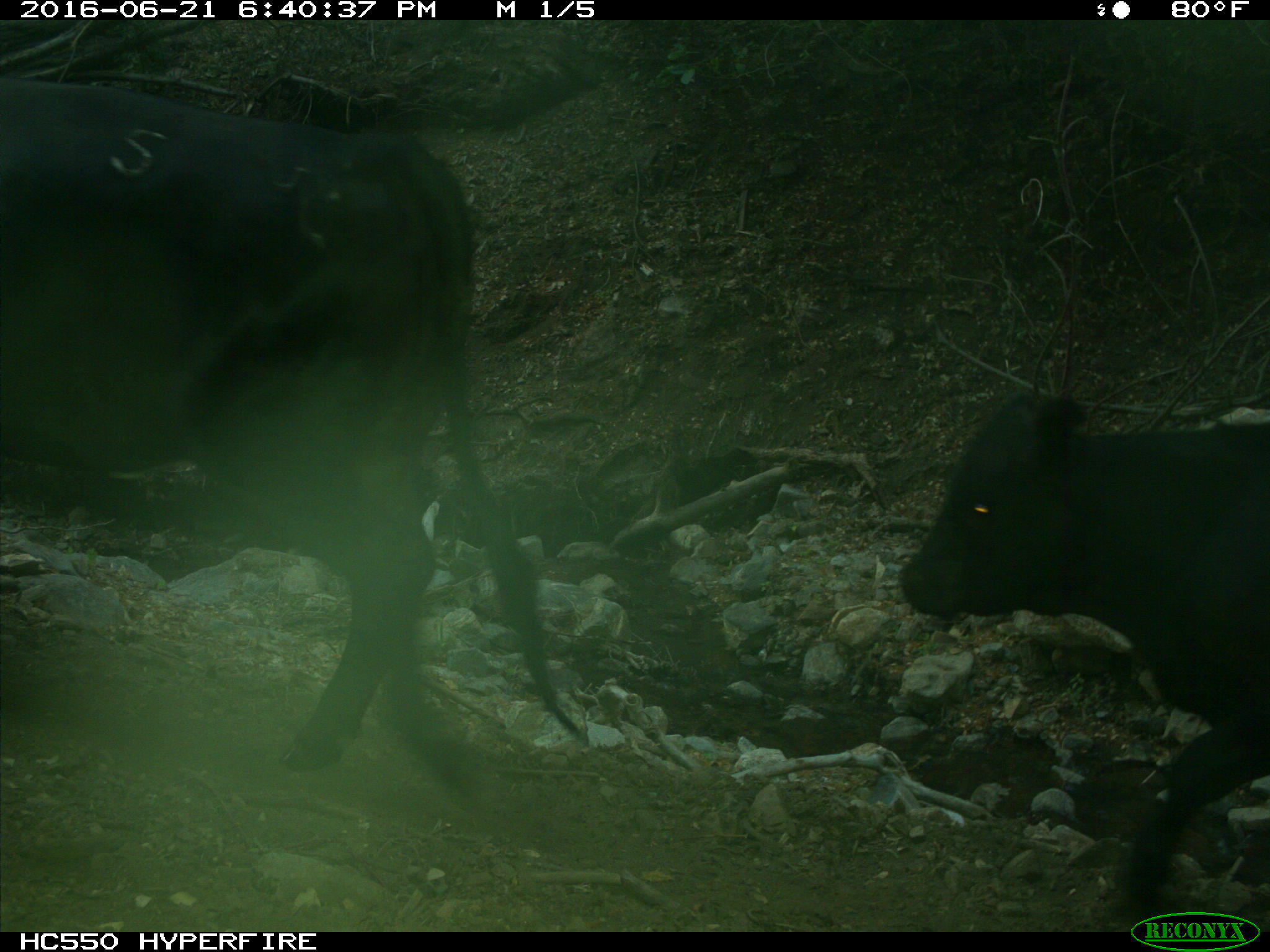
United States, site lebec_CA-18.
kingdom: Animalia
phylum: Chordata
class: Mammalia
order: Artiodactyla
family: Bovidae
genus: Bos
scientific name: Bos taurus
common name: domestic cow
Bos taurus (domestic cow).